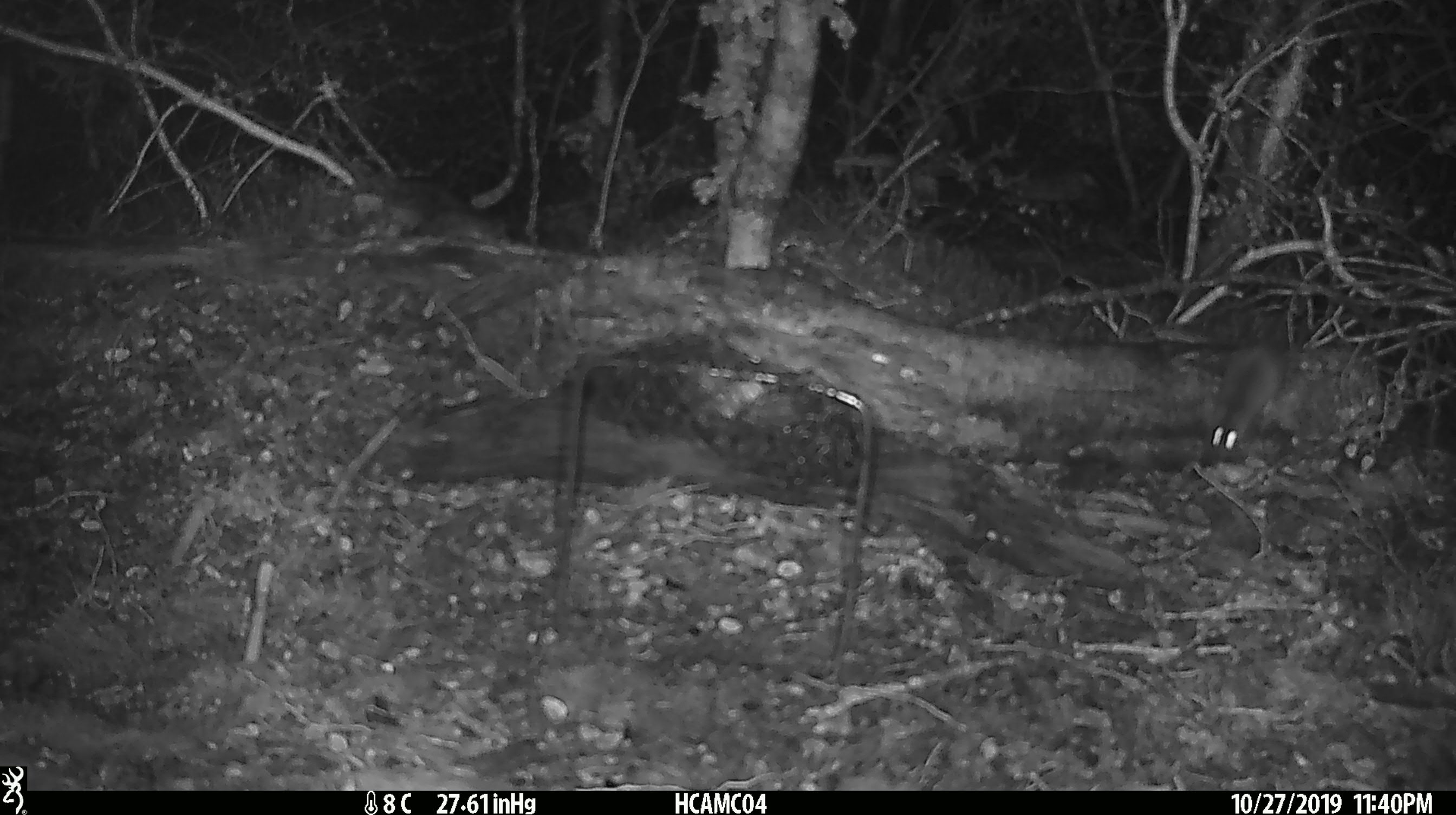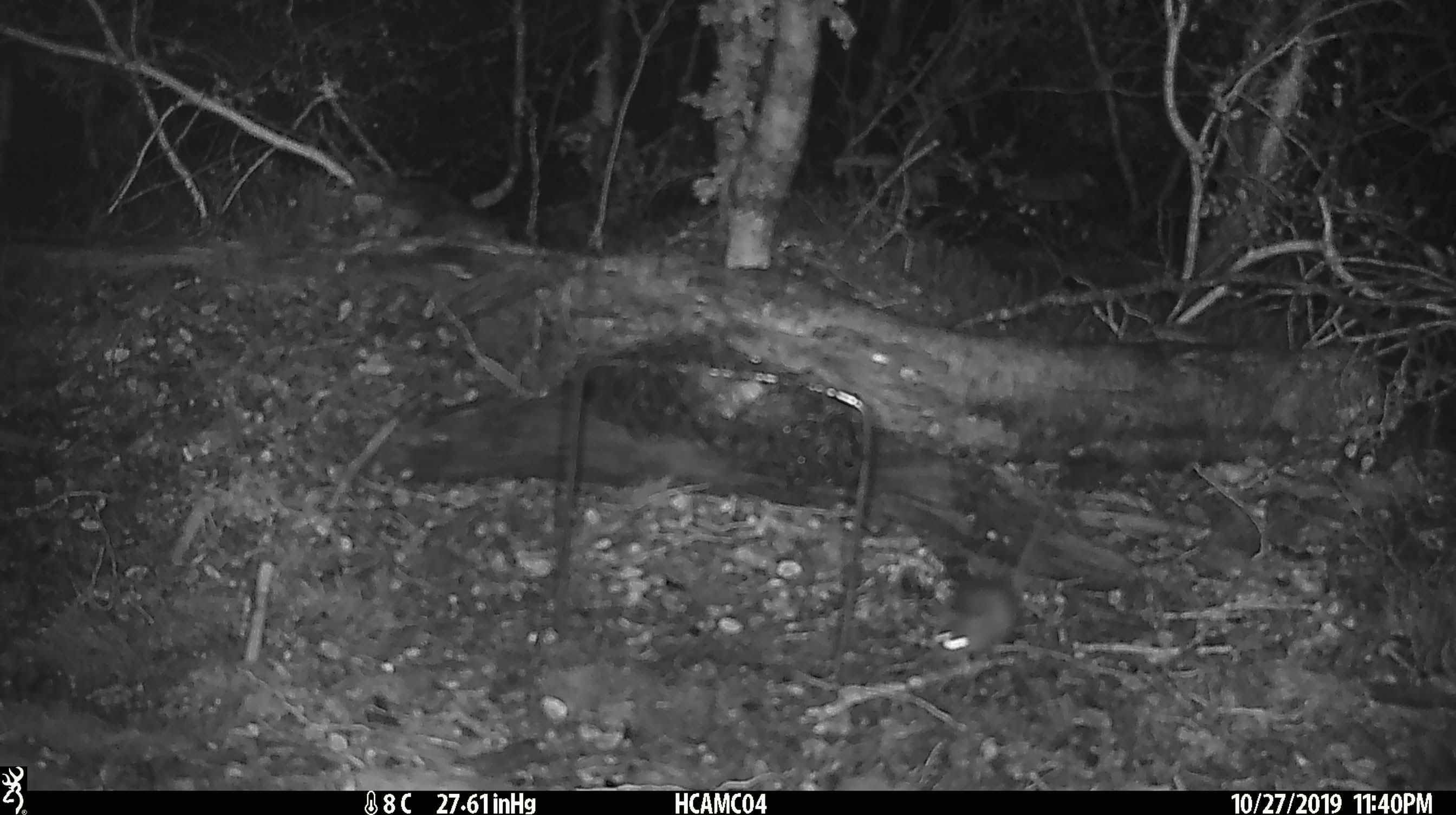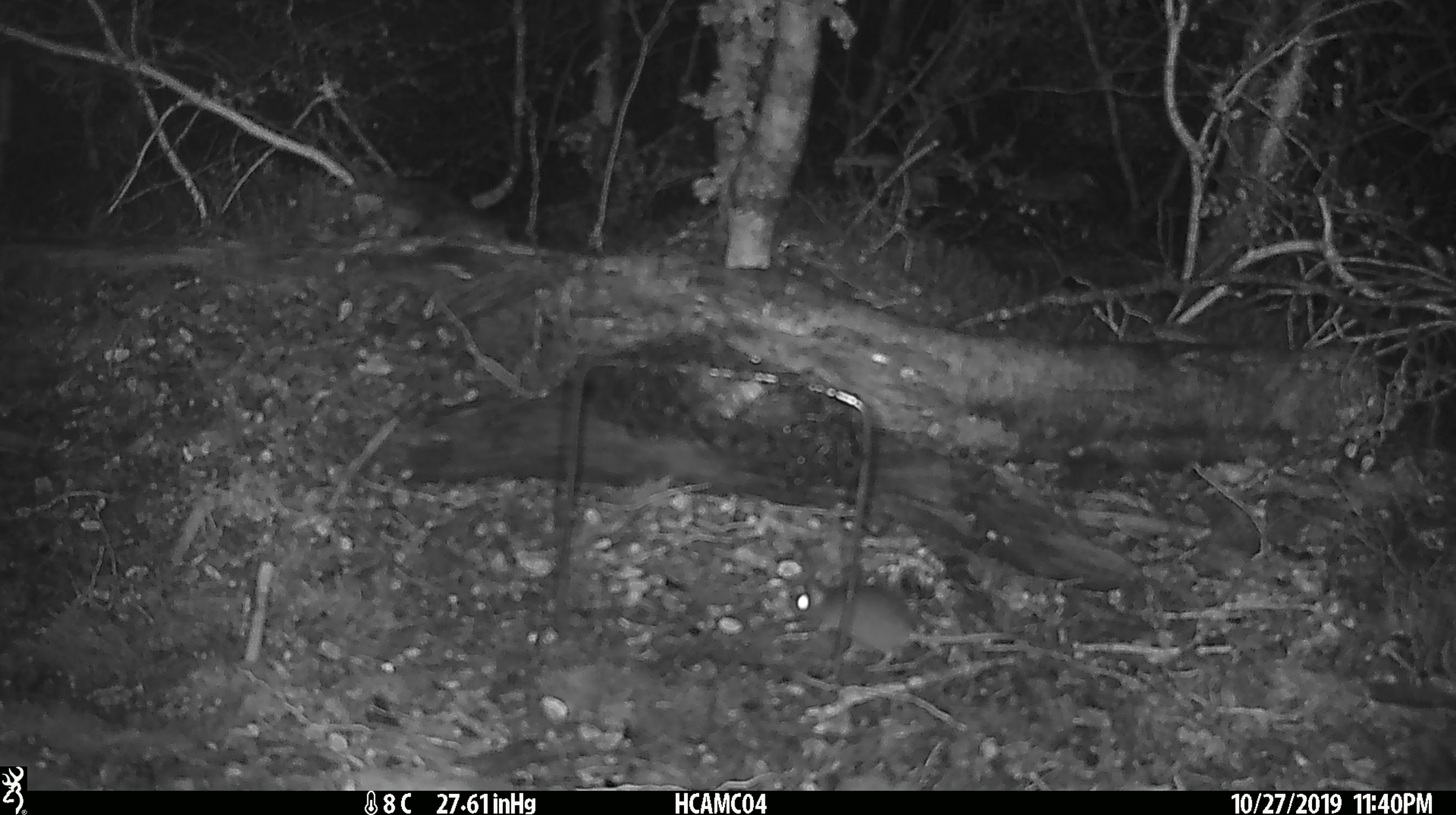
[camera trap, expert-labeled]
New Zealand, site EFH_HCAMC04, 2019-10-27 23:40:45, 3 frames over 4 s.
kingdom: Animalia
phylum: Chordata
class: Mammalia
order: Rodentia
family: Muridae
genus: Mus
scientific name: Mus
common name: mouse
Mouse (Mus).